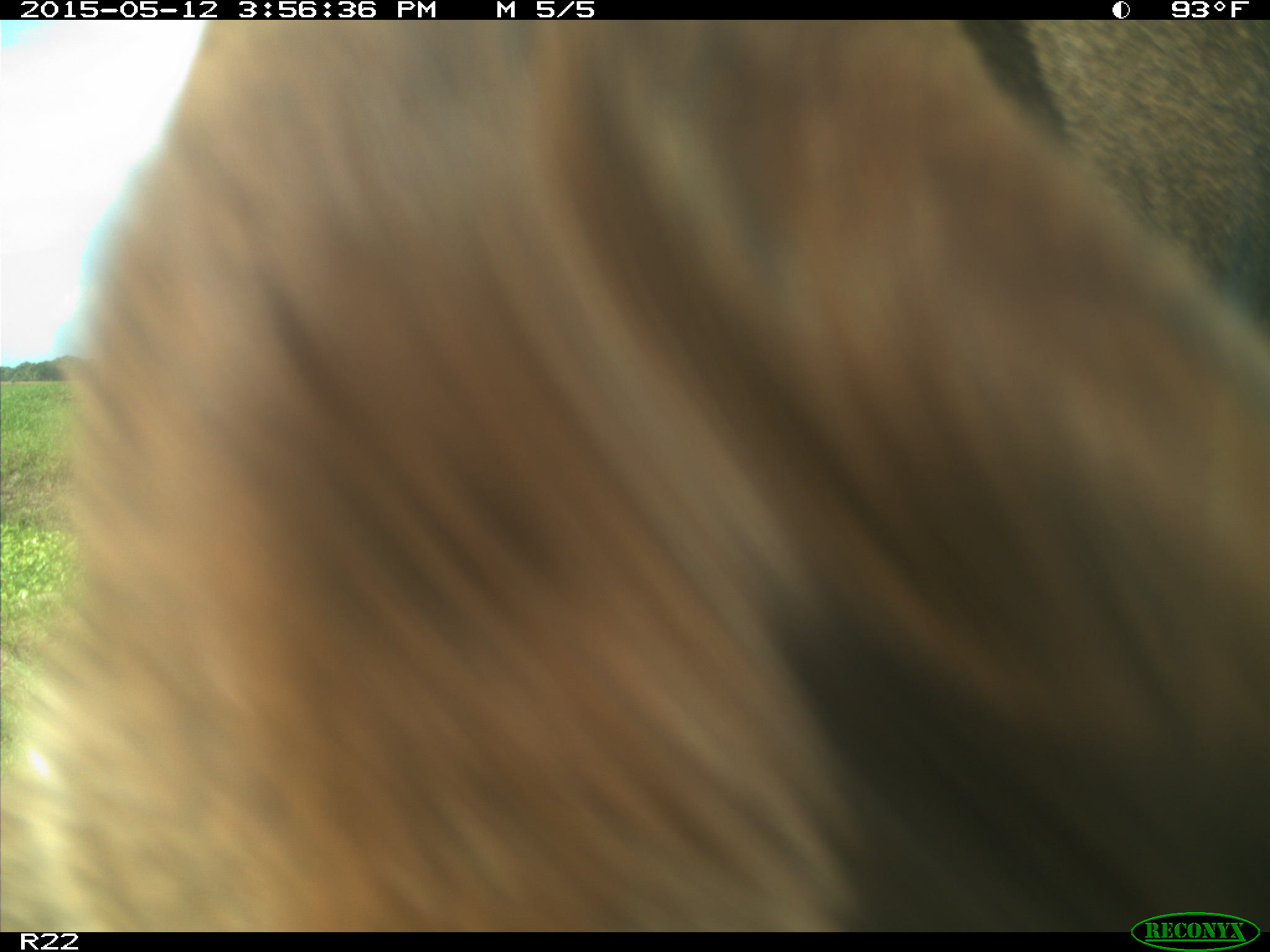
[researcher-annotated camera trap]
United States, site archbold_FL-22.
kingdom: Animalia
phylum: Chordata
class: Mammalia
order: Artiodactyla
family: Bovidae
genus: Bos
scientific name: Bos taurus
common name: domestic cow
Bos taurus (domestic cow).